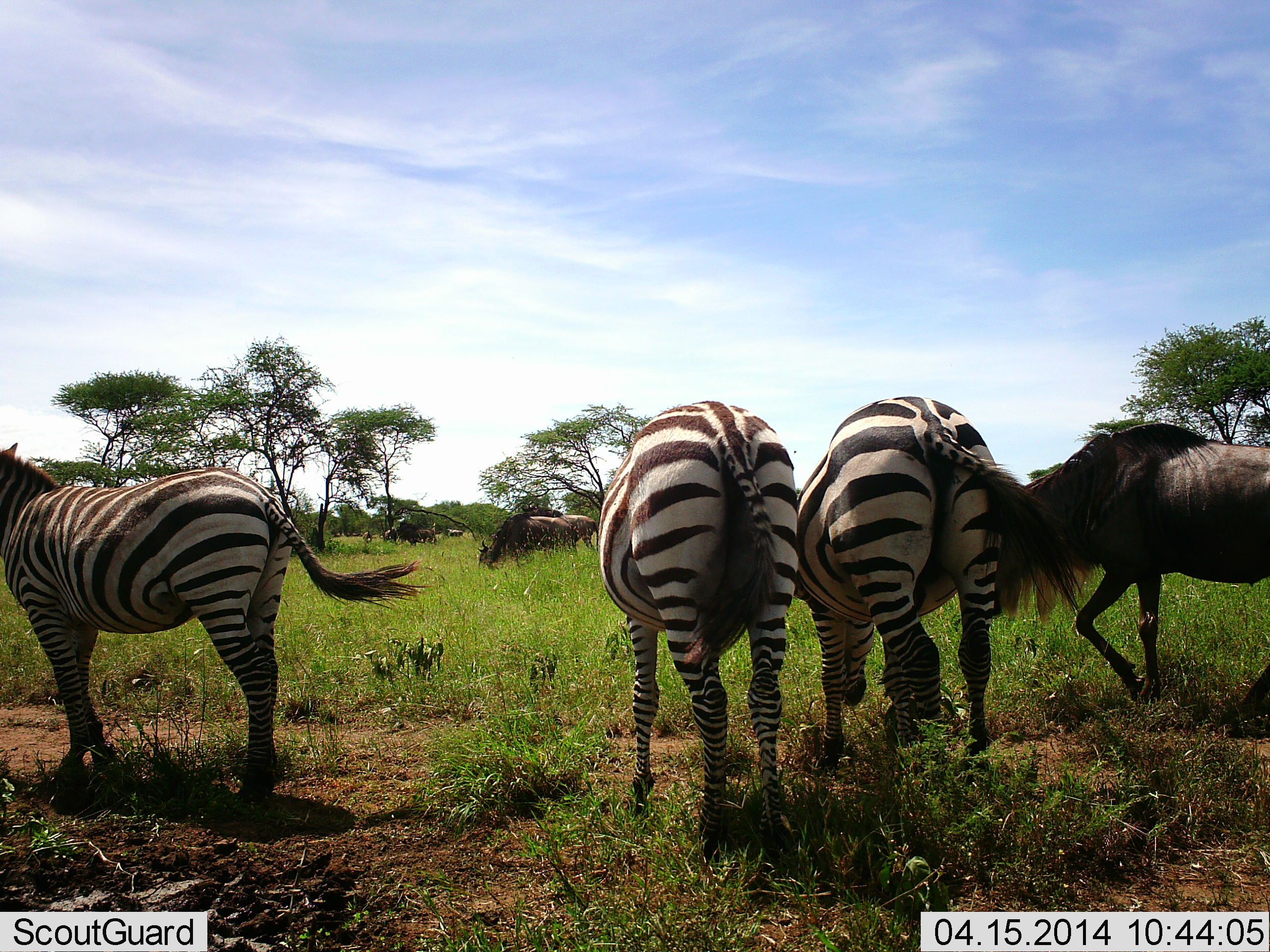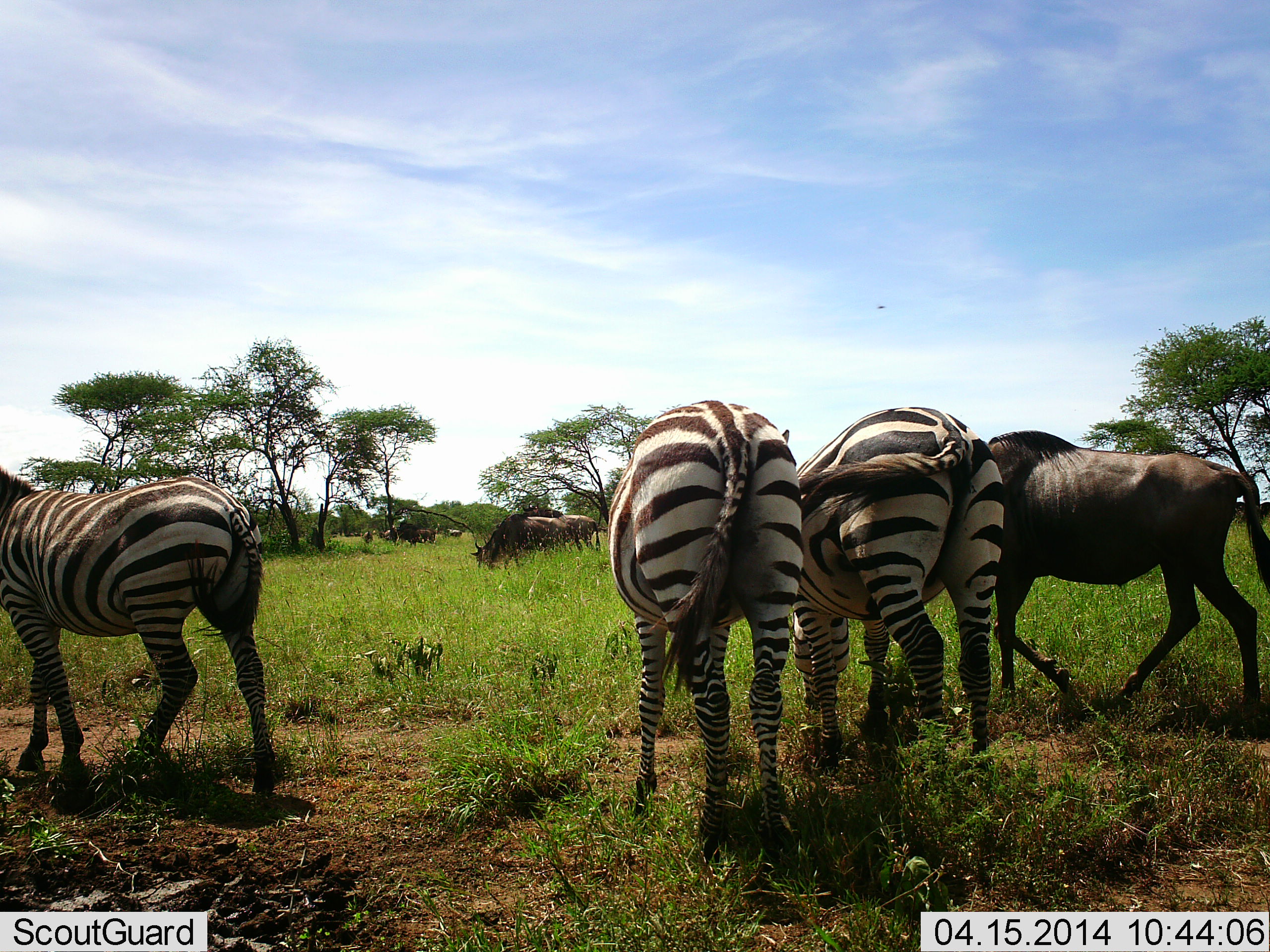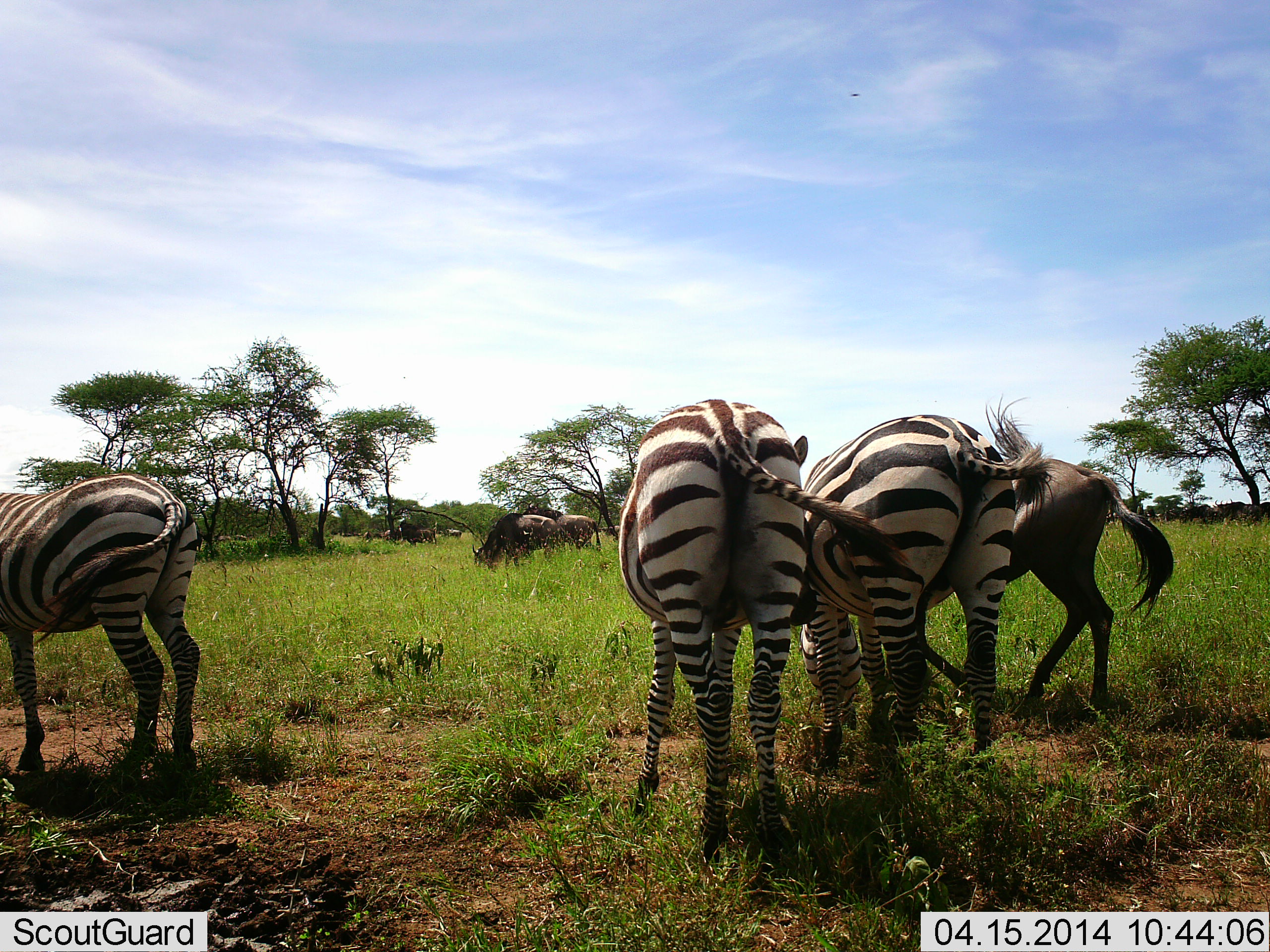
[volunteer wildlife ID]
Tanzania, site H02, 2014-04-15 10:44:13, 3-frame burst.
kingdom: Animalia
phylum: Chordata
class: Mammalia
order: Artiodactyla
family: Bovidae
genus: Connochaetes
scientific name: Connochaetes taurinus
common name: blue wildebeest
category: wildebeest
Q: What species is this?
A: Wildebeest (blue wildebeest) (Connochaetes taurinus).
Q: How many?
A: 4.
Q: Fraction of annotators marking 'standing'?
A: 9%.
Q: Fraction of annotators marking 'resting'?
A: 0%.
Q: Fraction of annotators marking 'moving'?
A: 64%.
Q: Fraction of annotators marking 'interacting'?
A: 0%.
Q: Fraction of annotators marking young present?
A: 0%.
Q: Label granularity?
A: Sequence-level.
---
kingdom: Animalia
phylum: Chordata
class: Mammalia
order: Perissodactyla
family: Equidae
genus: Equus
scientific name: Equus quagga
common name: plains zebra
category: zebra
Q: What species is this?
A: Zebra (plains zebra) (Equus quagga).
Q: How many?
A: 3.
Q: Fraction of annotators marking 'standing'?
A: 42%.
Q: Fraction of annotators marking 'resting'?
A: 8%.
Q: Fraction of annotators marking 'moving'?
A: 25%.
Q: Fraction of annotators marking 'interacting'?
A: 8%.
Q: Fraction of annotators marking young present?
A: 0%.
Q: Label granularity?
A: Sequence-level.